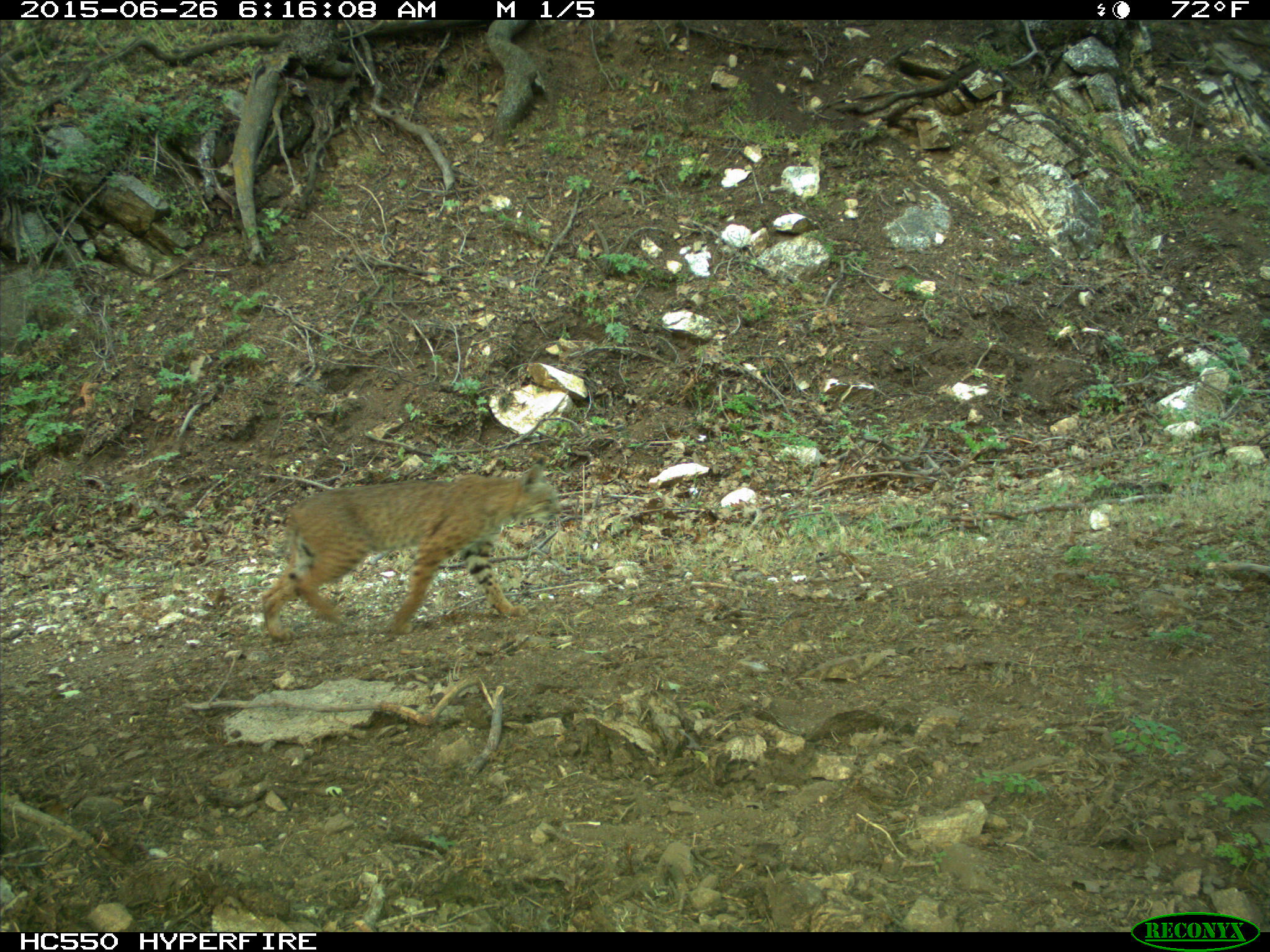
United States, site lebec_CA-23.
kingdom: Animalia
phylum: Chordata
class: Mammalia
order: Carnivora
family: Felidae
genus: Lynx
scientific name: Lynx rufus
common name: bobcat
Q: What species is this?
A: Lynx rufus (bobcat).